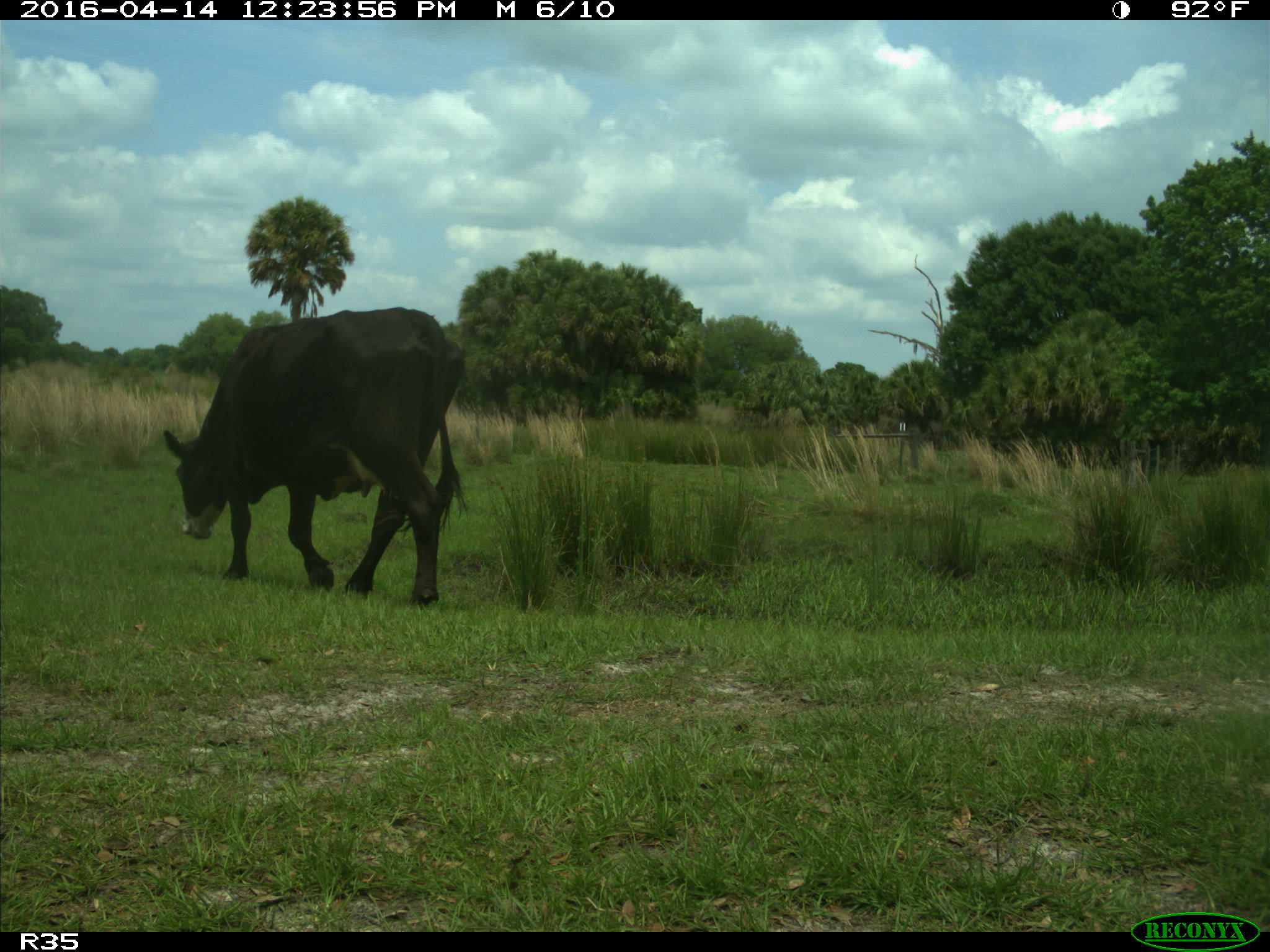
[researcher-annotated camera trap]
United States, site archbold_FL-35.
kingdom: Animalia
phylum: Chordata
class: Mammalia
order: Artiodactyla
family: Bovidae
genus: Bos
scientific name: Bos taurus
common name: domestic cow